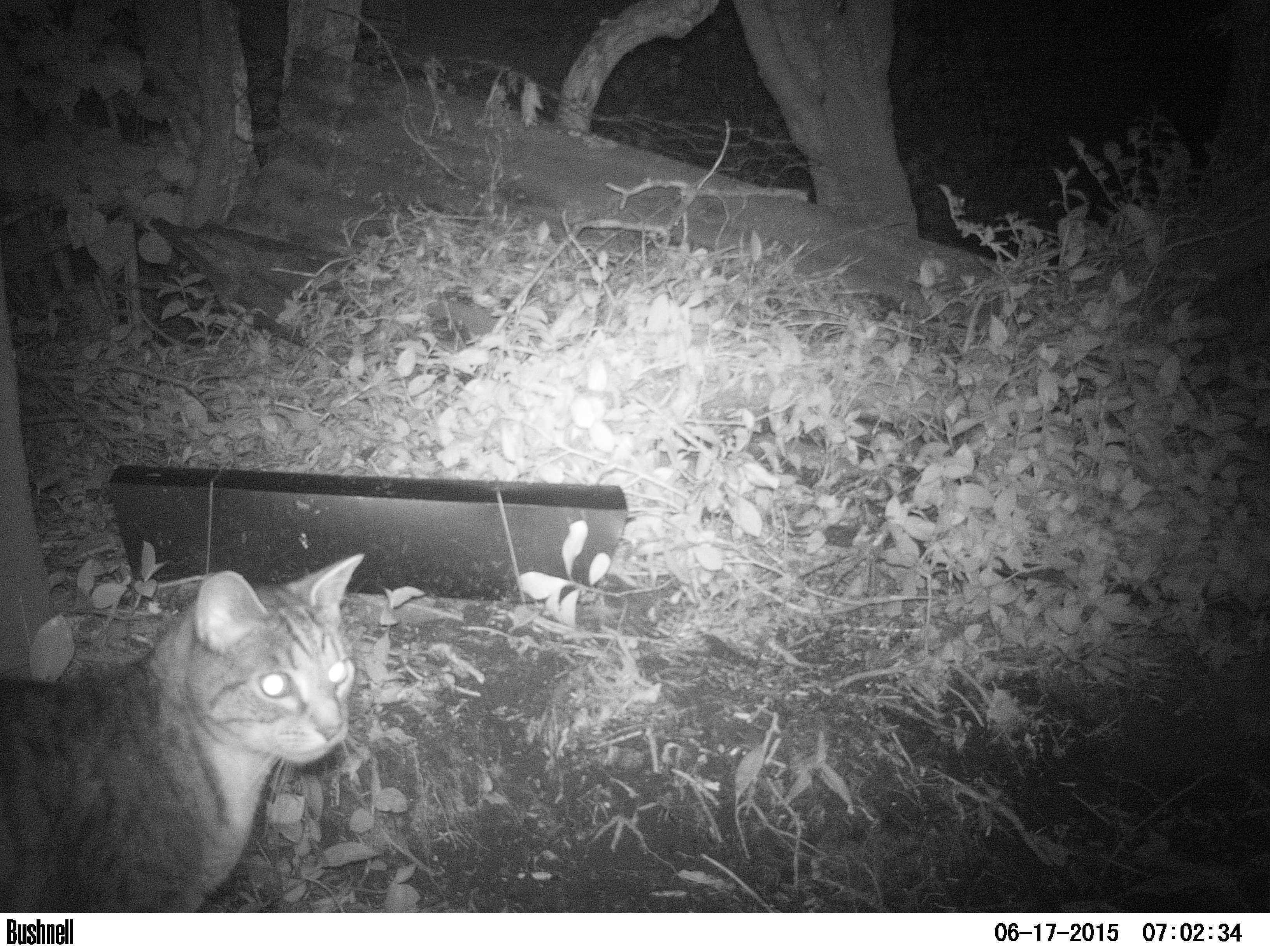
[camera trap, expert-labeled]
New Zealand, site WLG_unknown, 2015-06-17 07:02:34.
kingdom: Animalia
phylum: Chordata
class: Mammalia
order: Carnivora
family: Felidae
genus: Felis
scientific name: Felis catus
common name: domestic cat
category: cat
Cat (domestic cat) (Felis catus).